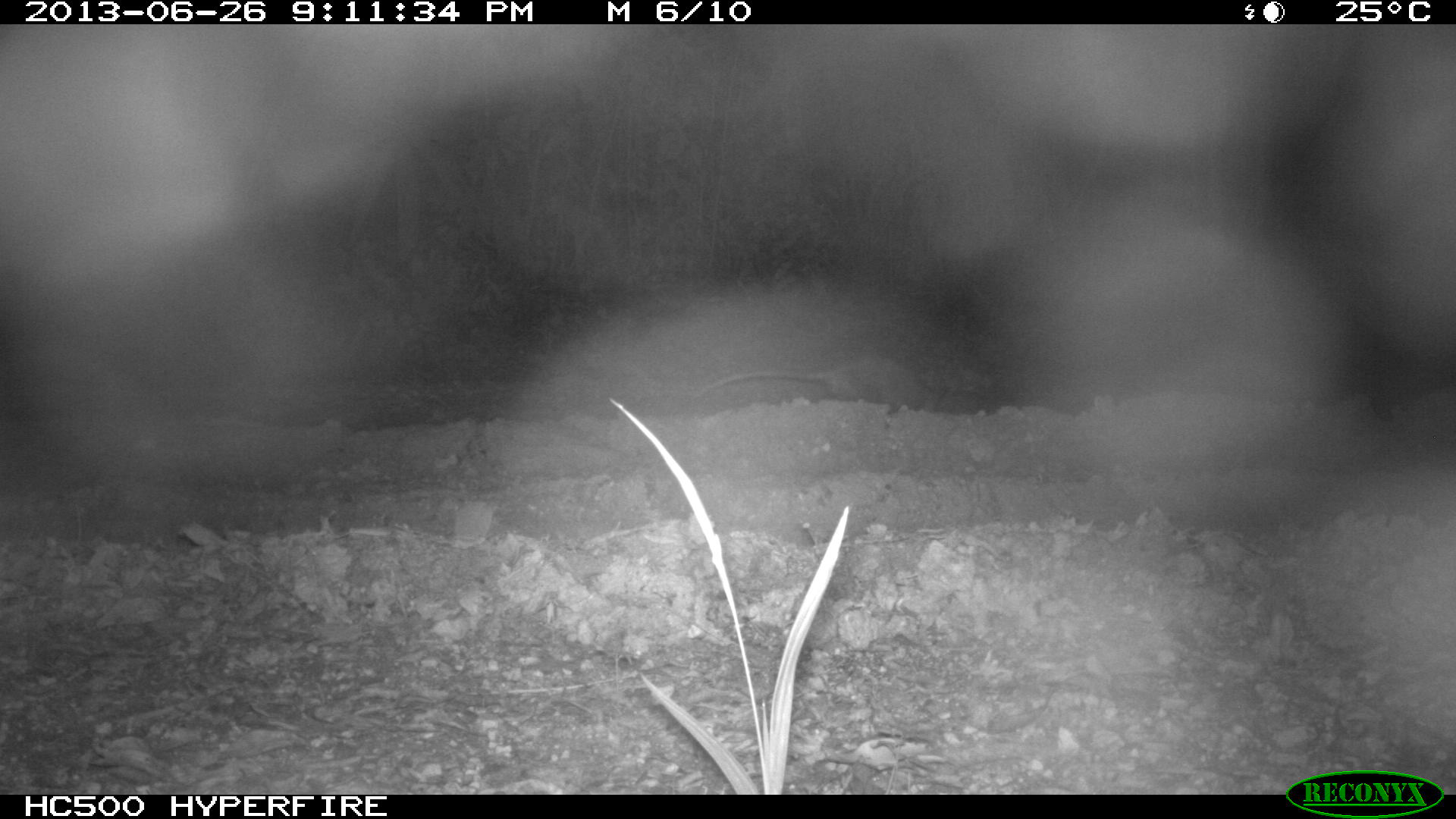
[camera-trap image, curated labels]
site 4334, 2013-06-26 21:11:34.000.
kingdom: Animalia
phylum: Chordata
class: Mammalia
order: Didelphimorphia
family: Didelphidae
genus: Didelphis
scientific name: Didelphis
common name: american opossums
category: didelphis sp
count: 1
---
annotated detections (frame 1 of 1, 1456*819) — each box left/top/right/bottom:
didelphis sp: 691/355/948/403